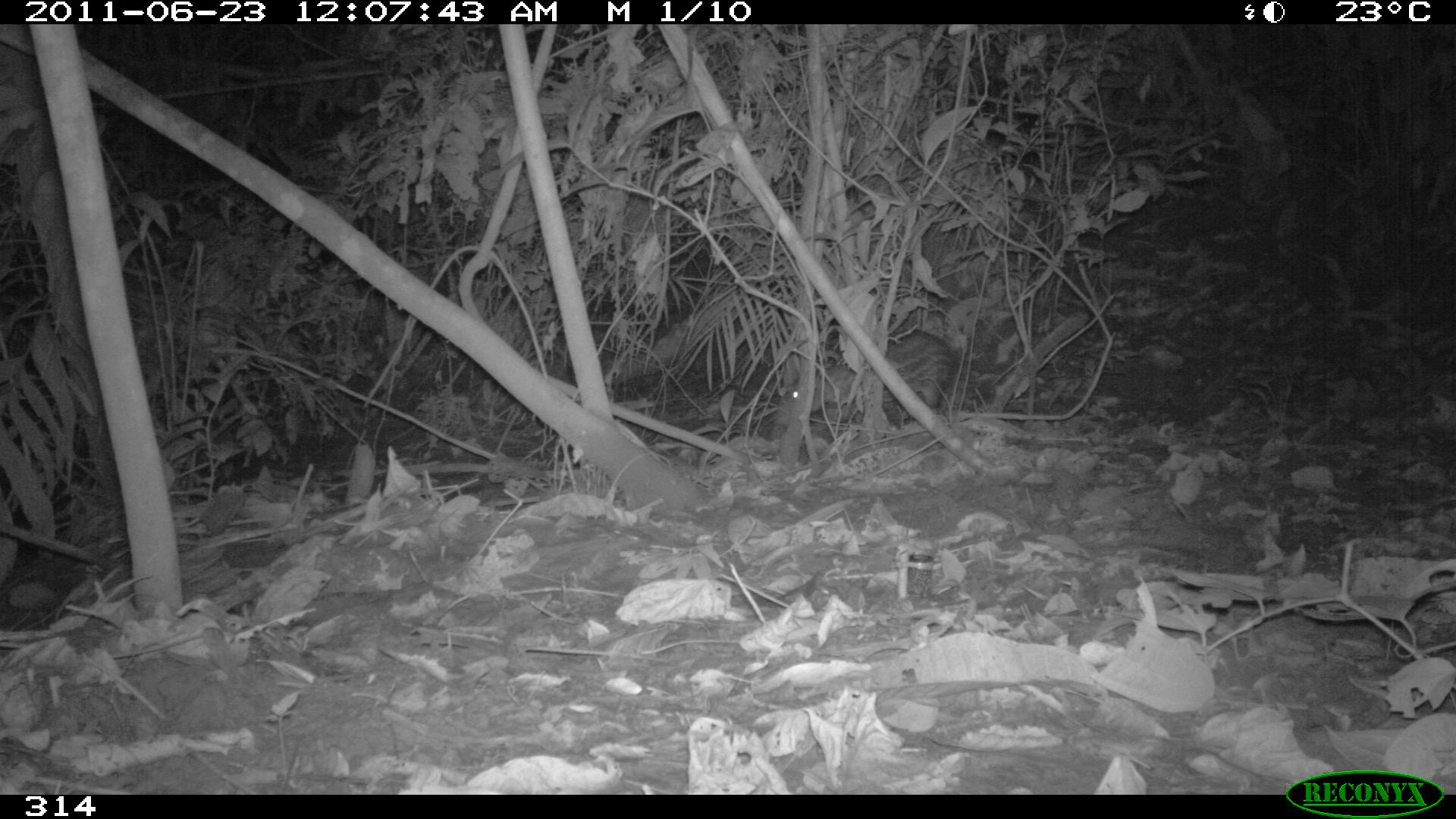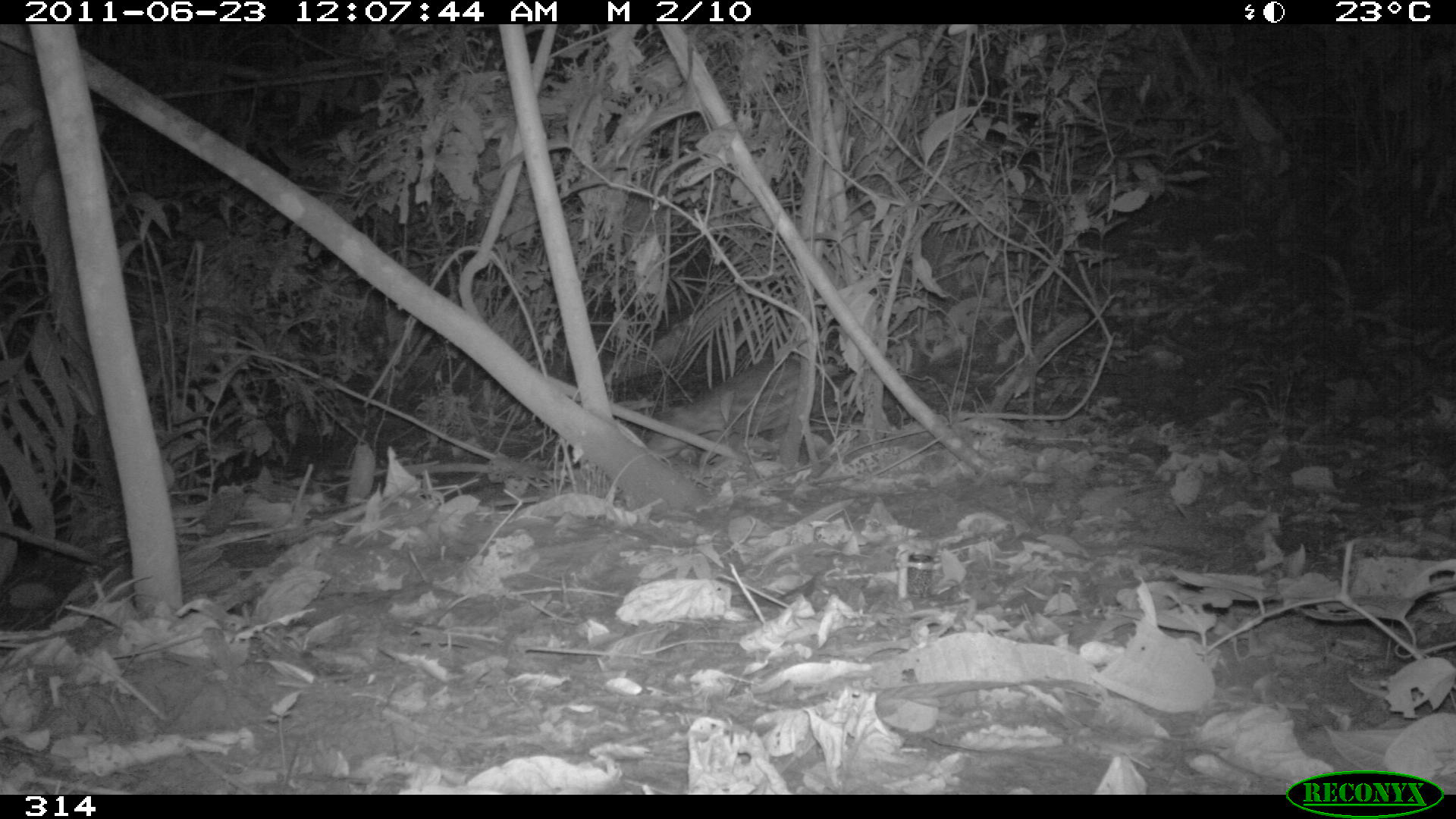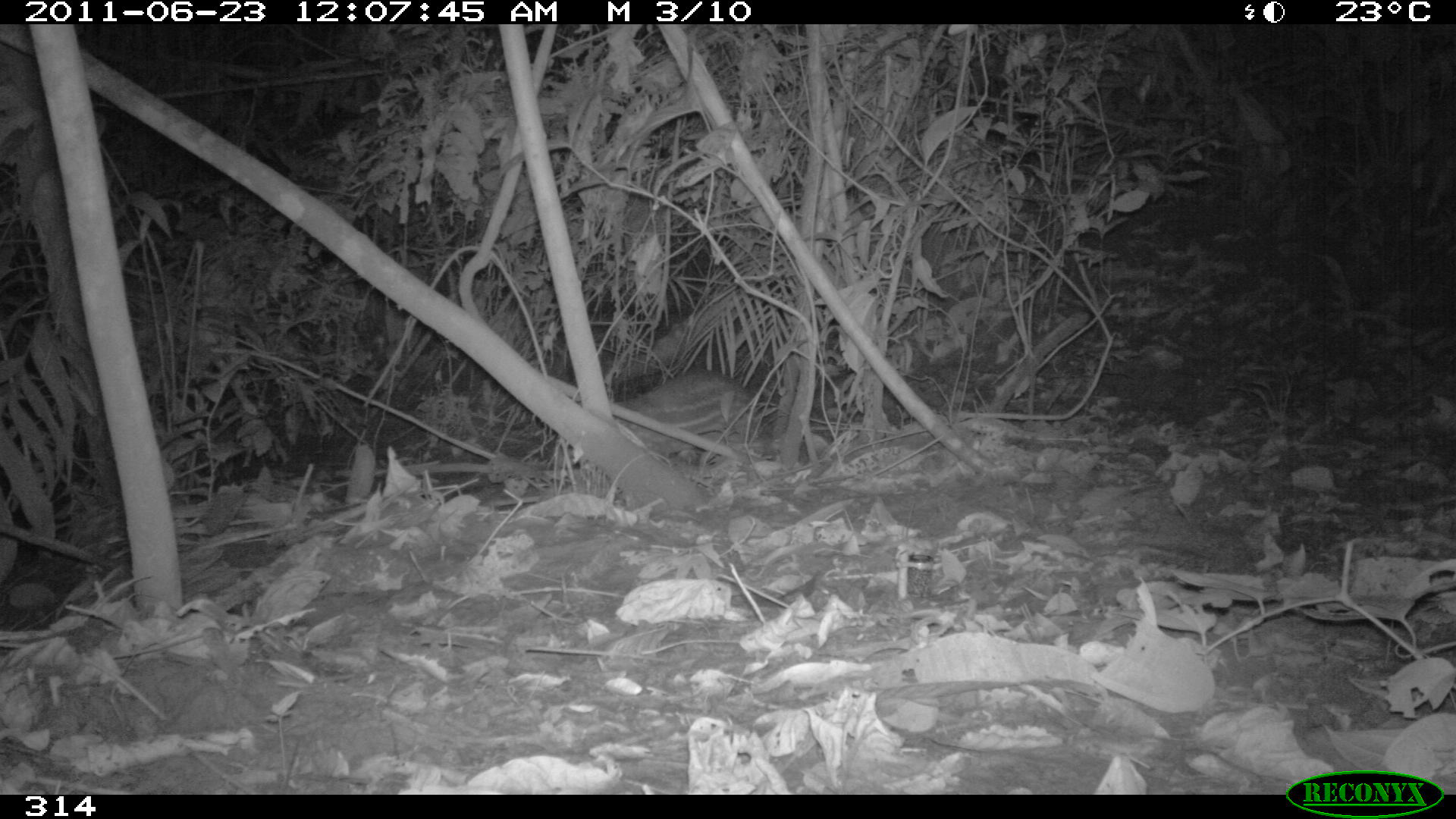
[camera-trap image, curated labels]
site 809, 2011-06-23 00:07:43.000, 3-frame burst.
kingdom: Animalia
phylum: Chordata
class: Mammalia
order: Rodentia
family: Cuniculidae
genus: Cuniculus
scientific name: Cuniculus paca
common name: spotted paca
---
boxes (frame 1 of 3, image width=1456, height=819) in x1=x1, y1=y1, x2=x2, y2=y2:
cuniculus paca: x1=776, y1=331, x2=951, y2=424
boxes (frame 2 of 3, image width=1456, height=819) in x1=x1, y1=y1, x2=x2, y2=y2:
cuniculus paca: x1=646, y1=357, x2=822, y2=454